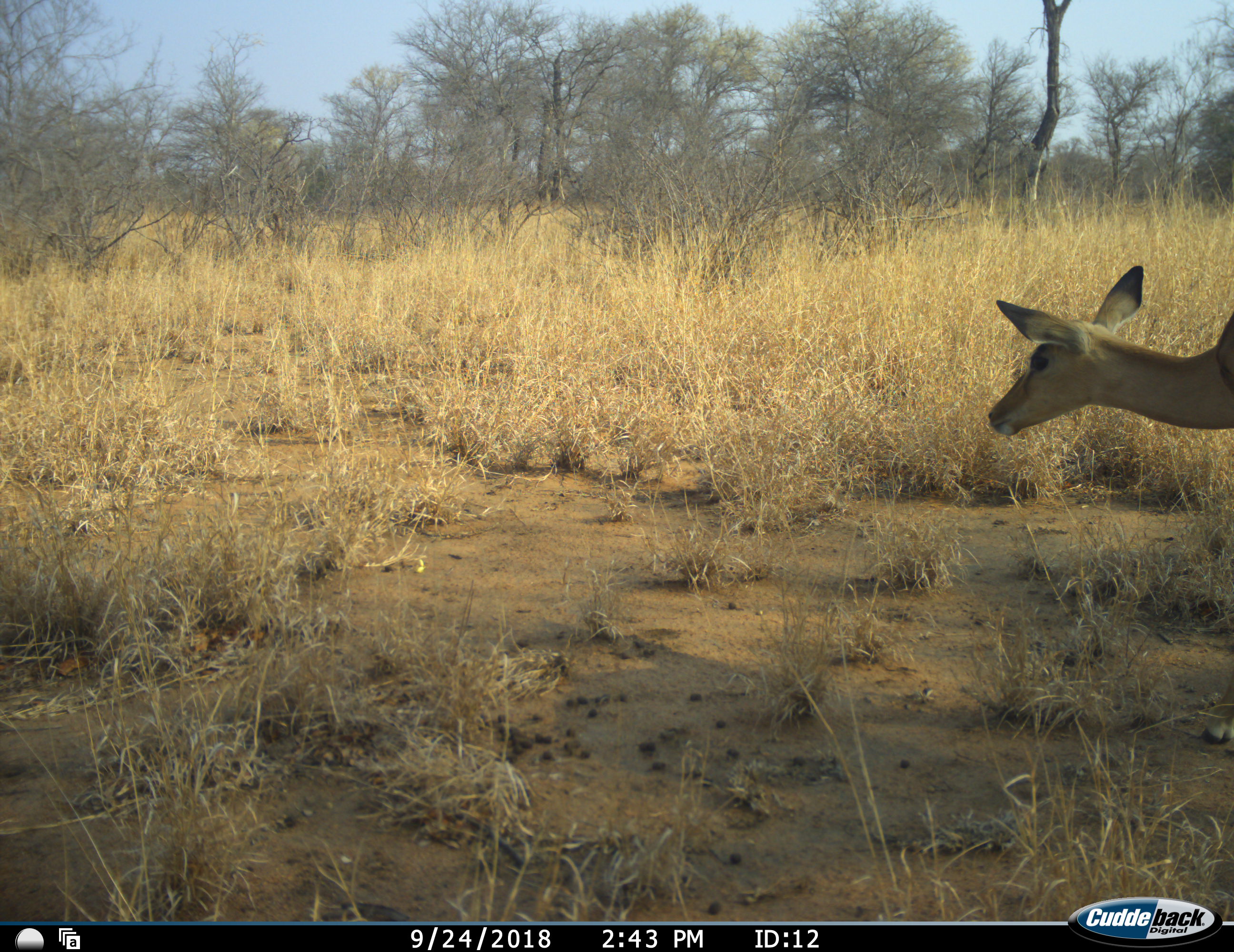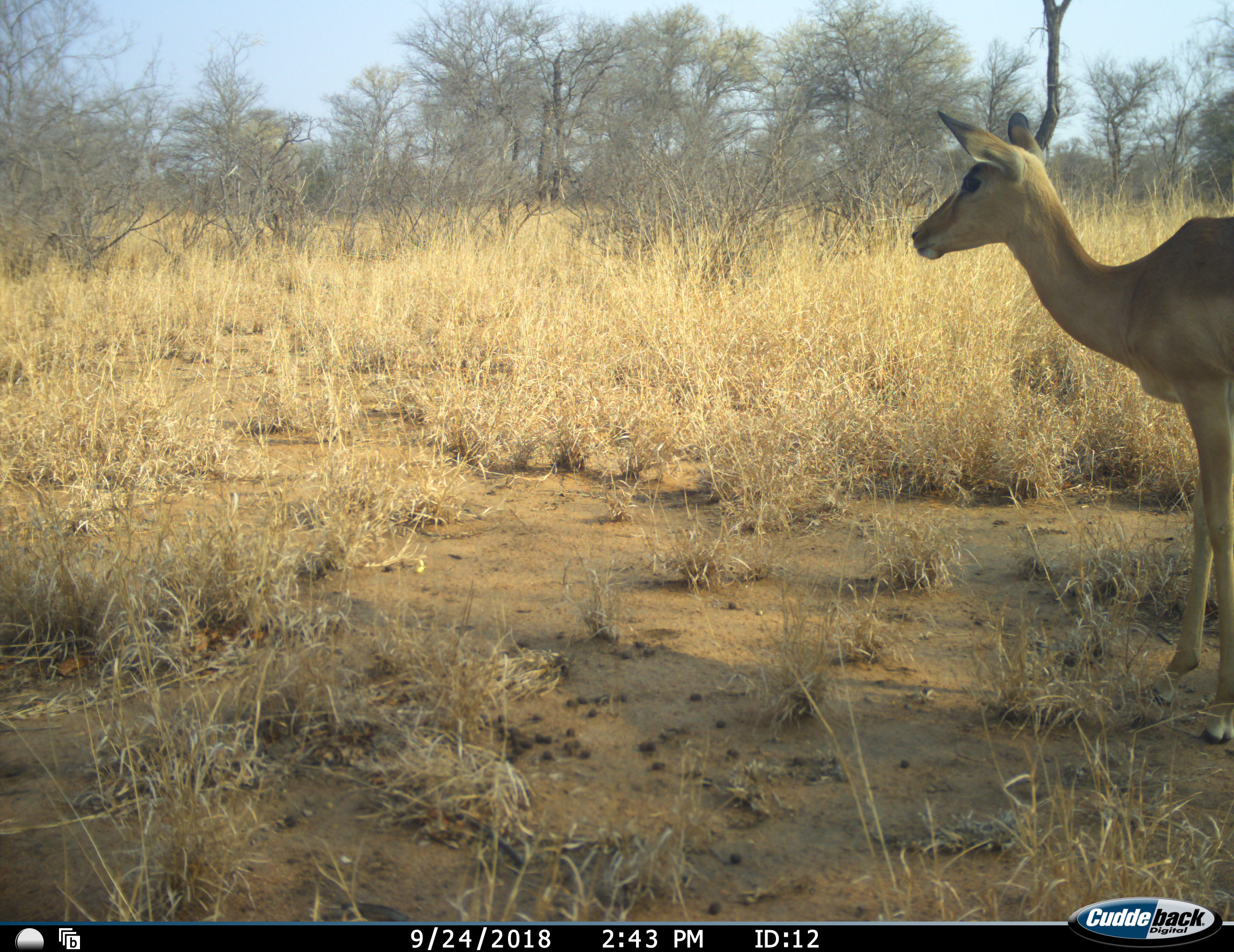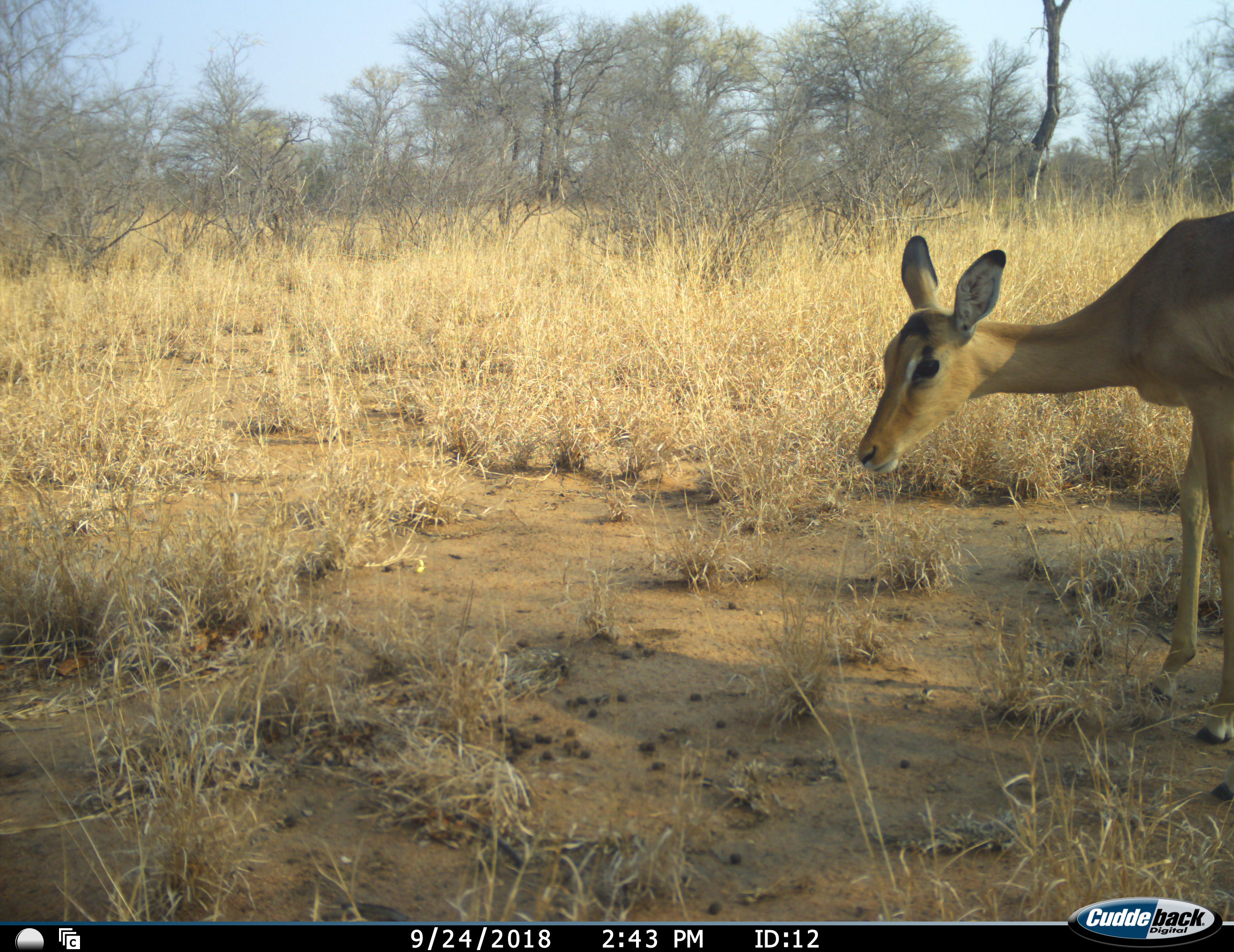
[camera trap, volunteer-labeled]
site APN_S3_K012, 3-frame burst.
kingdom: Animalia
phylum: Chordata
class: Mammalia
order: Artiodactyla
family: Bovidae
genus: Aepyceros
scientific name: Aepyceros melampus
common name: impala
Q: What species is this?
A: Impala (Aepyceros melampus).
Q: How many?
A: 1.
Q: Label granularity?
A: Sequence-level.